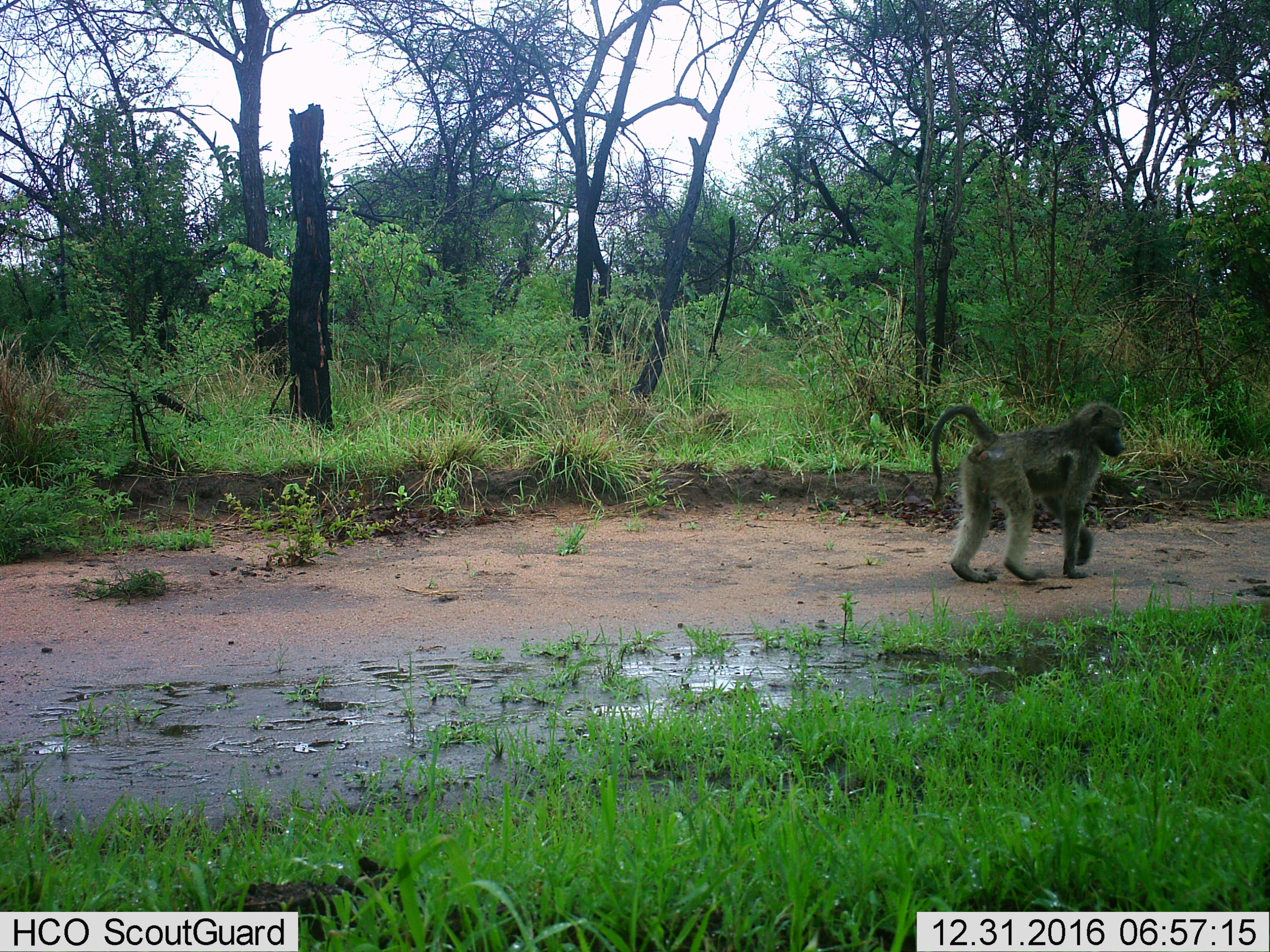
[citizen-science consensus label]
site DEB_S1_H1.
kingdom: Animalia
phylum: Chordata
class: Mammalia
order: Primates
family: Cercopithecidae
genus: Papio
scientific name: Papio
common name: baboon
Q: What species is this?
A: Baboon (Papio).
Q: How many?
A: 1.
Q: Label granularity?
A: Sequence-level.